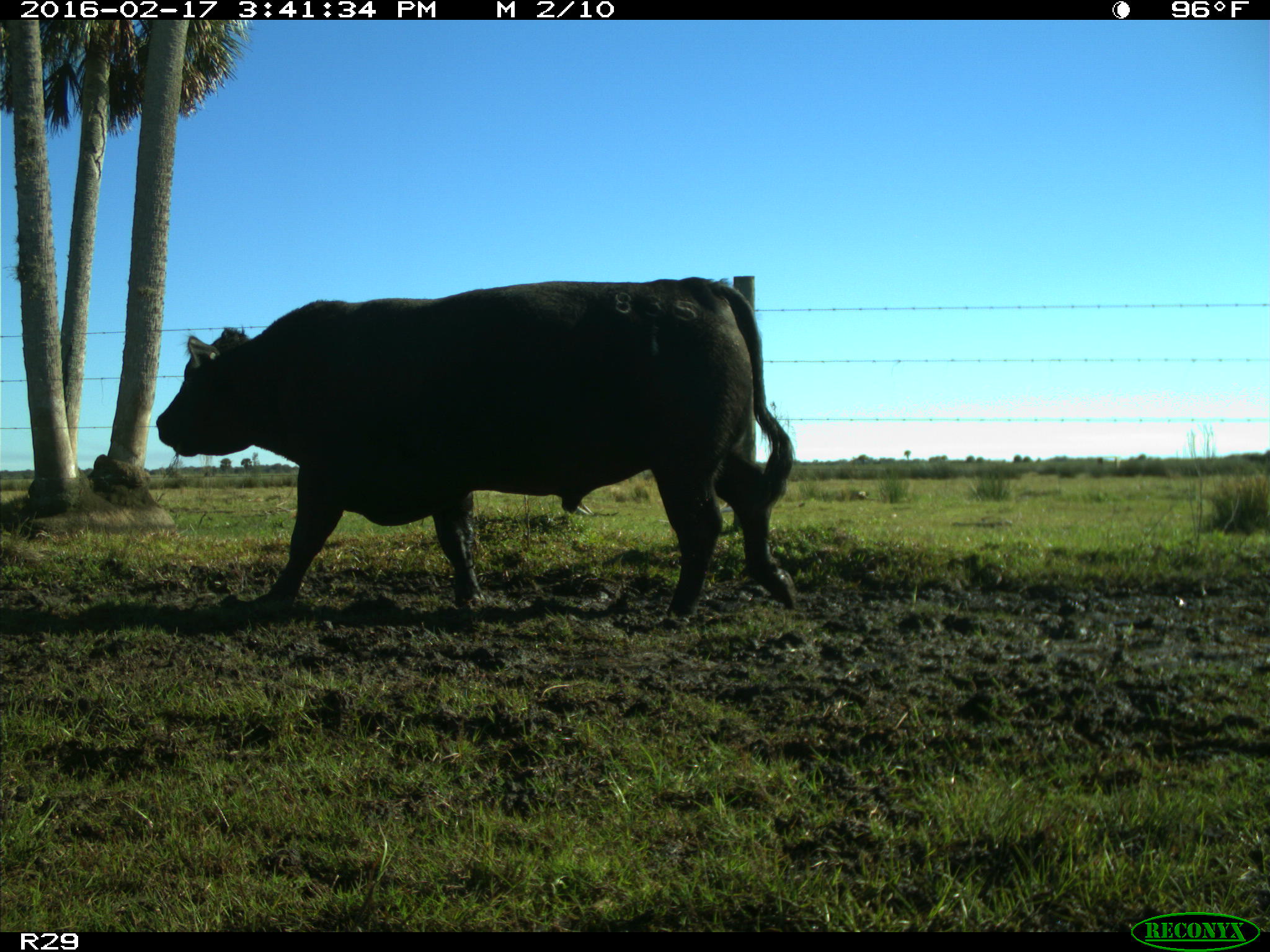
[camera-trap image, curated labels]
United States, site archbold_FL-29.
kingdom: Animalia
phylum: Chordata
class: Mammalia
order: Artiodactyla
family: Bovidae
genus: Bos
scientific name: Bos taurus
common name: domestic cow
Bos taurus (domestic cow).